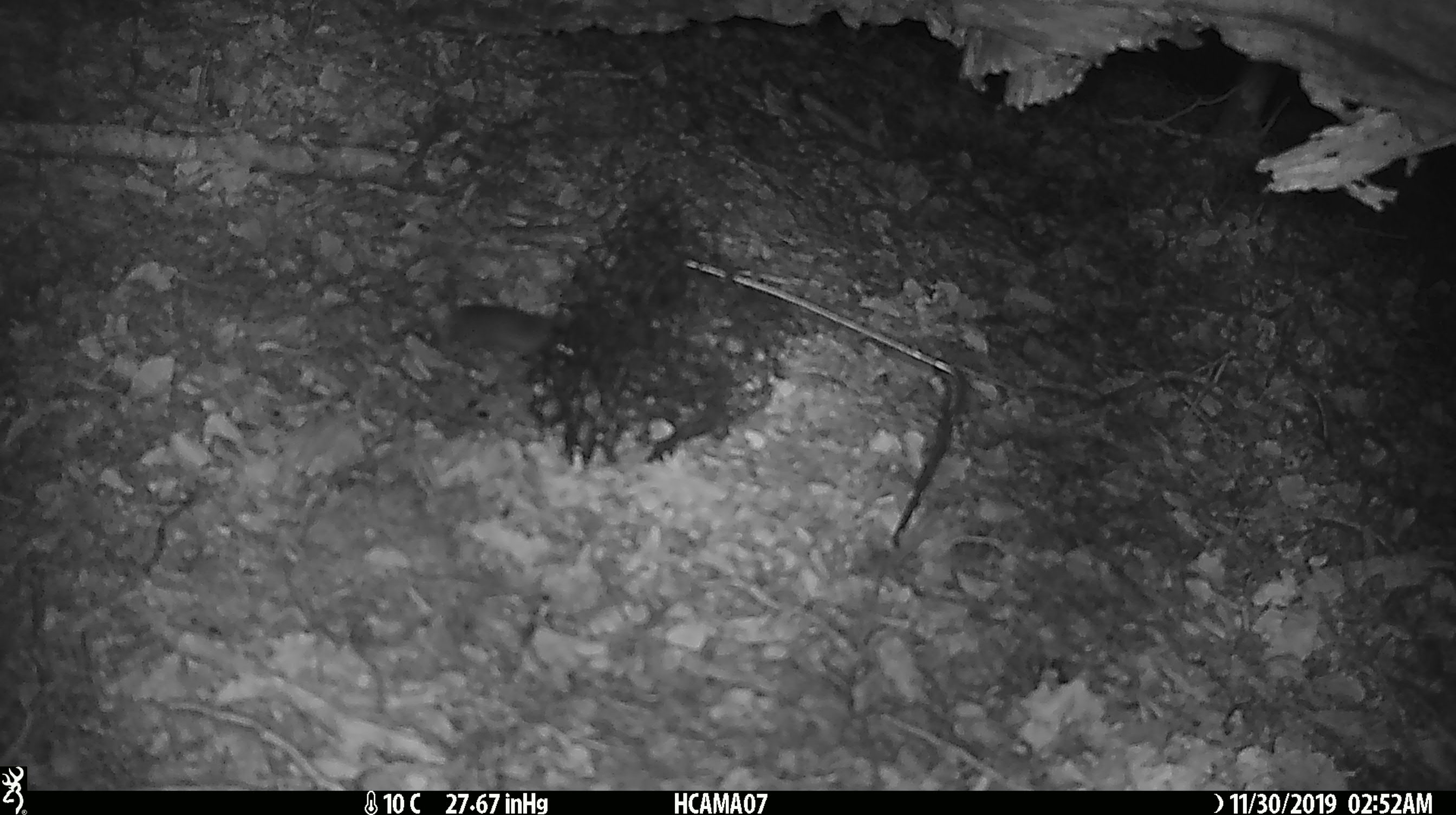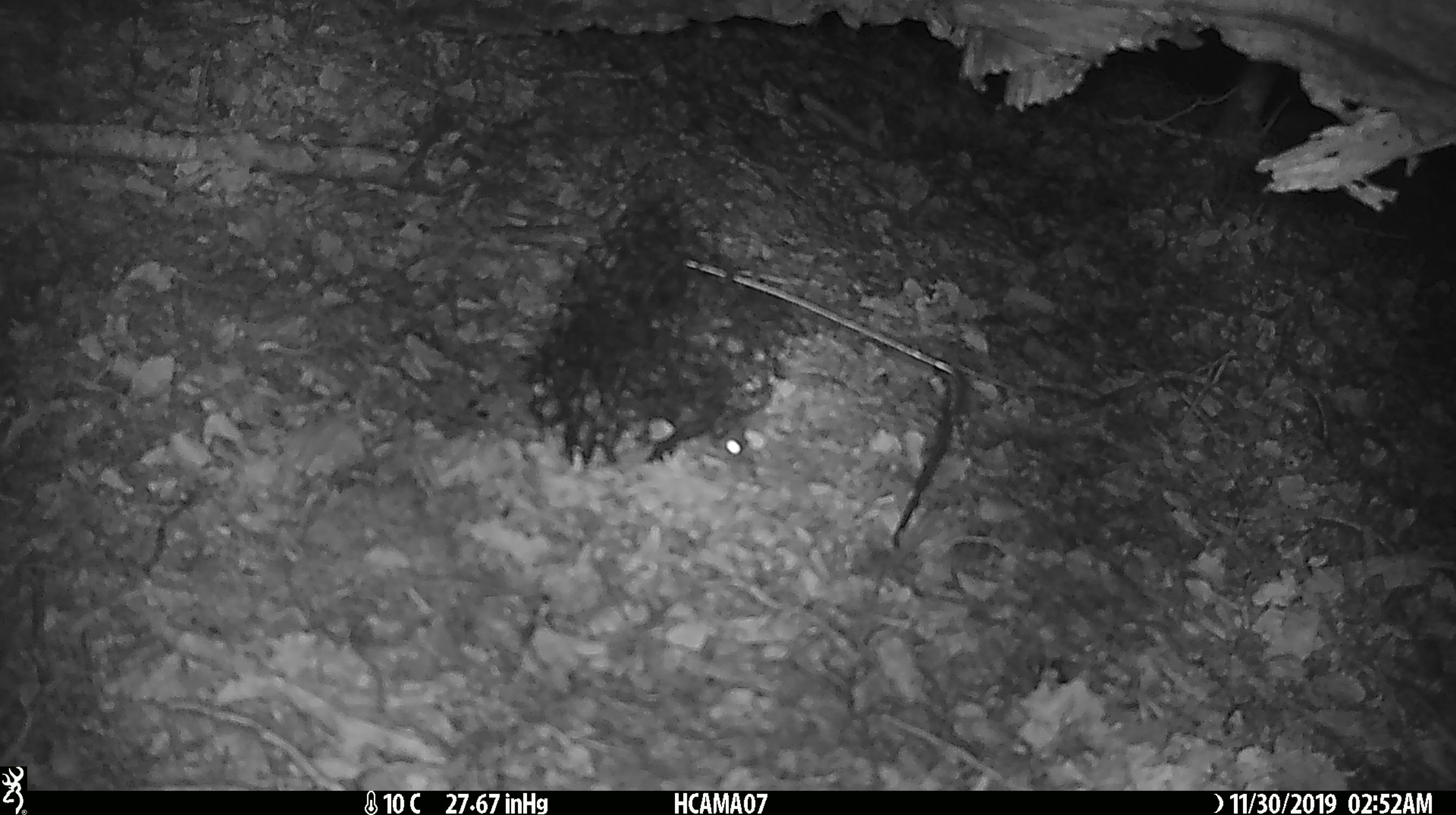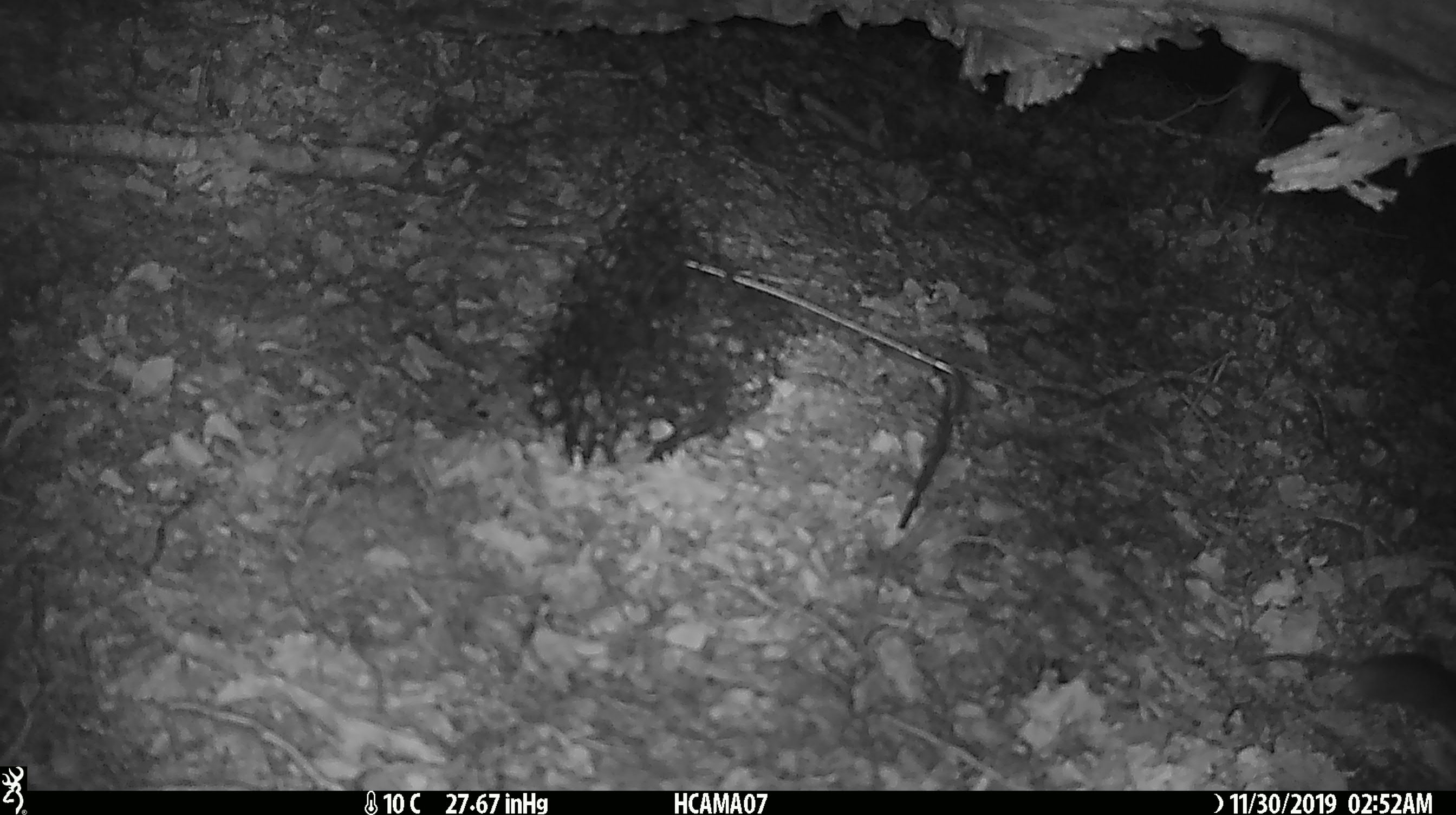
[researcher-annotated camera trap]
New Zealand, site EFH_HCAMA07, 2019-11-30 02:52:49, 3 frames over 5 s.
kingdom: Animalia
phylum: Chordata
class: Mammalia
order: Rodentia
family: Muridae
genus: Mus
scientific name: Mus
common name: mouse